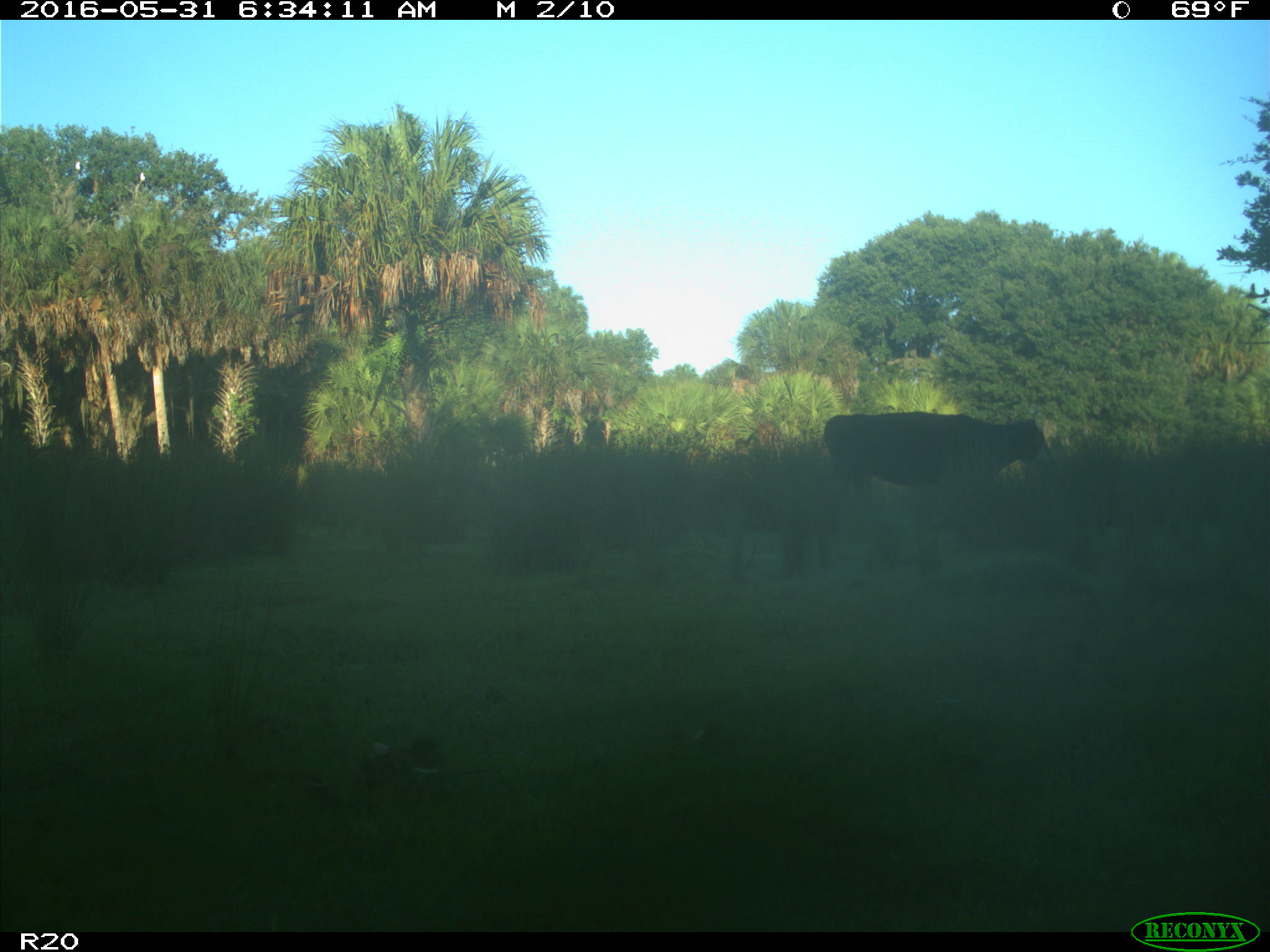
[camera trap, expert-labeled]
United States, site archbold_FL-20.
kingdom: Animalia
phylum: Chordata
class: Mammalia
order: Artiodactyla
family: Bovidae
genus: Bos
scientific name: Bos taurus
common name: domestic cow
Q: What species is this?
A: Bos taurus (domestic cow).